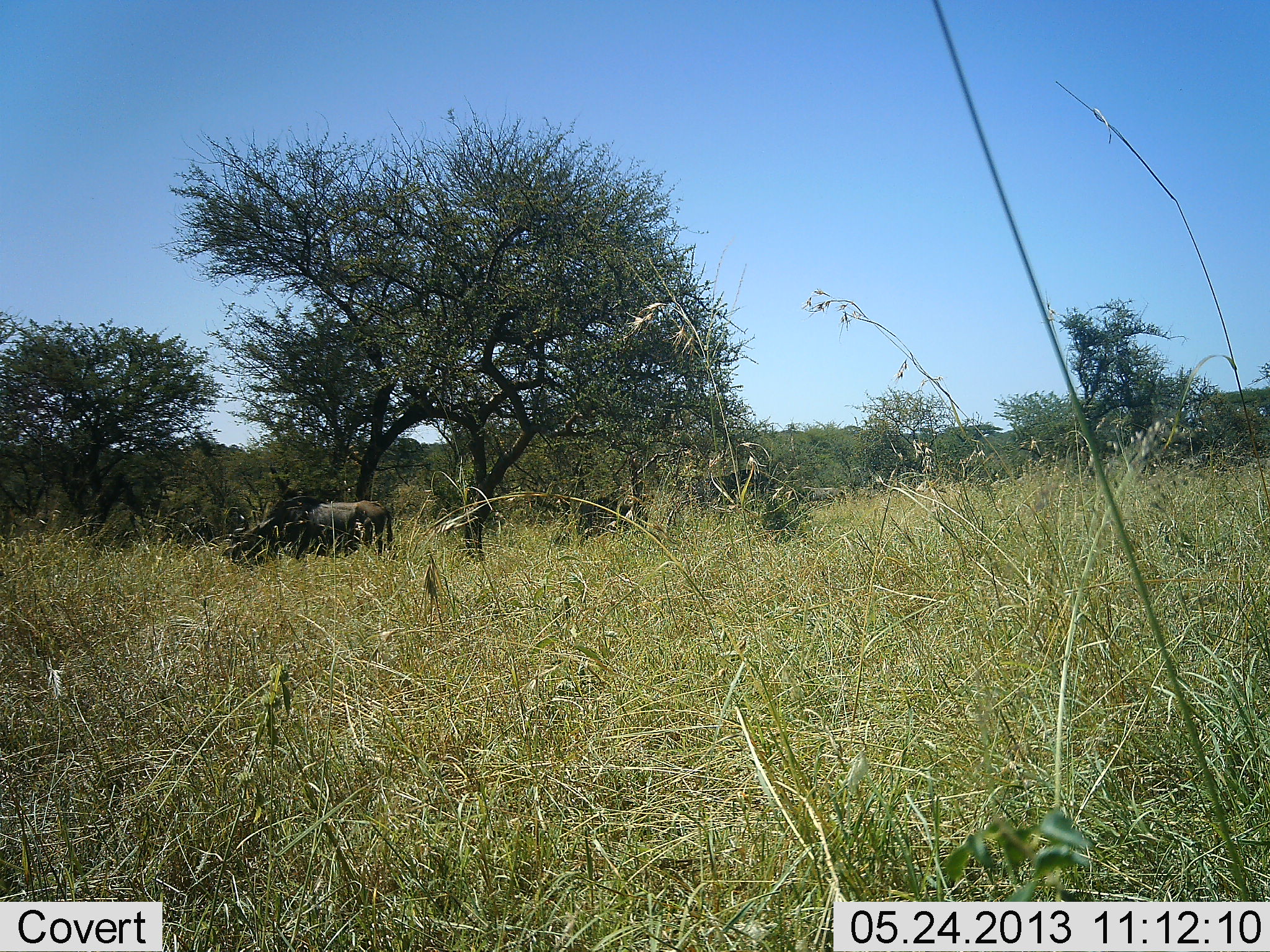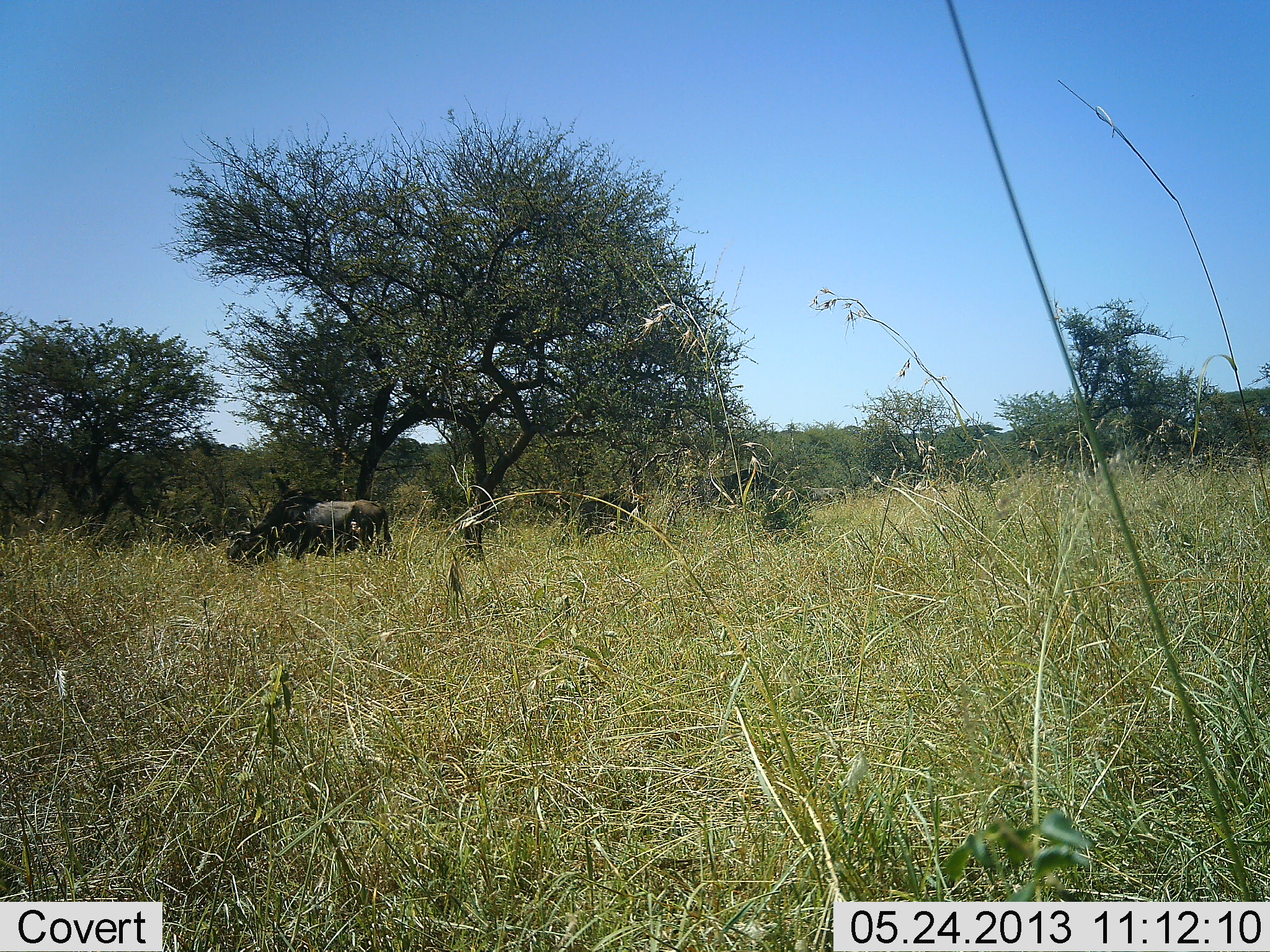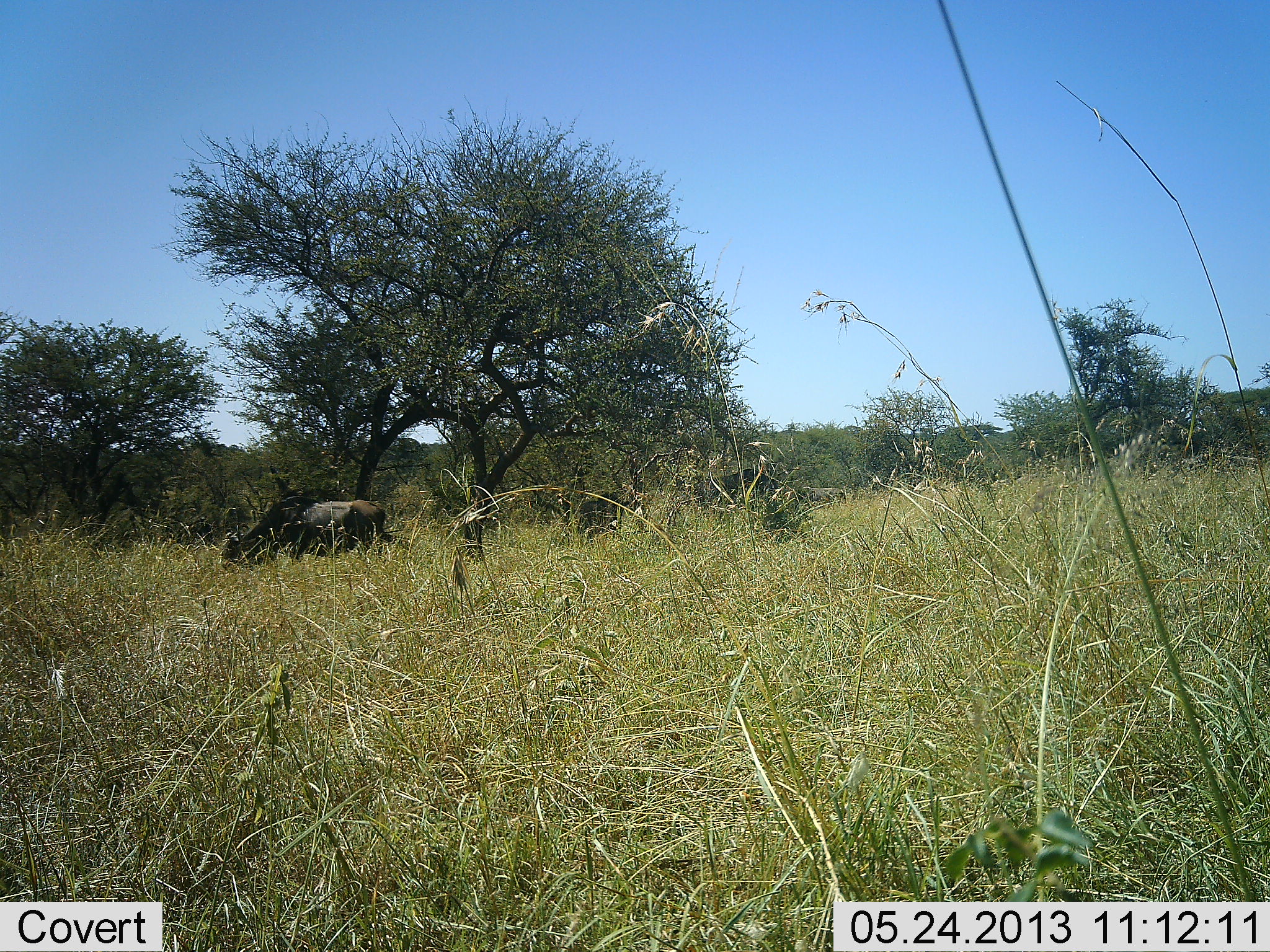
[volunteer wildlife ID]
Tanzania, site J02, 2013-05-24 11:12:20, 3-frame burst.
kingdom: Animalia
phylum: Chordata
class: Mammalia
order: Artiodactyla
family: Bovidae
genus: Connochaetes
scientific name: Connochaetes taurinus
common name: blue wildebeest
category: wildebeest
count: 1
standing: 29%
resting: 0%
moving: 6%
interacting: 0%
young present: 0%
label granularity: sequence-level